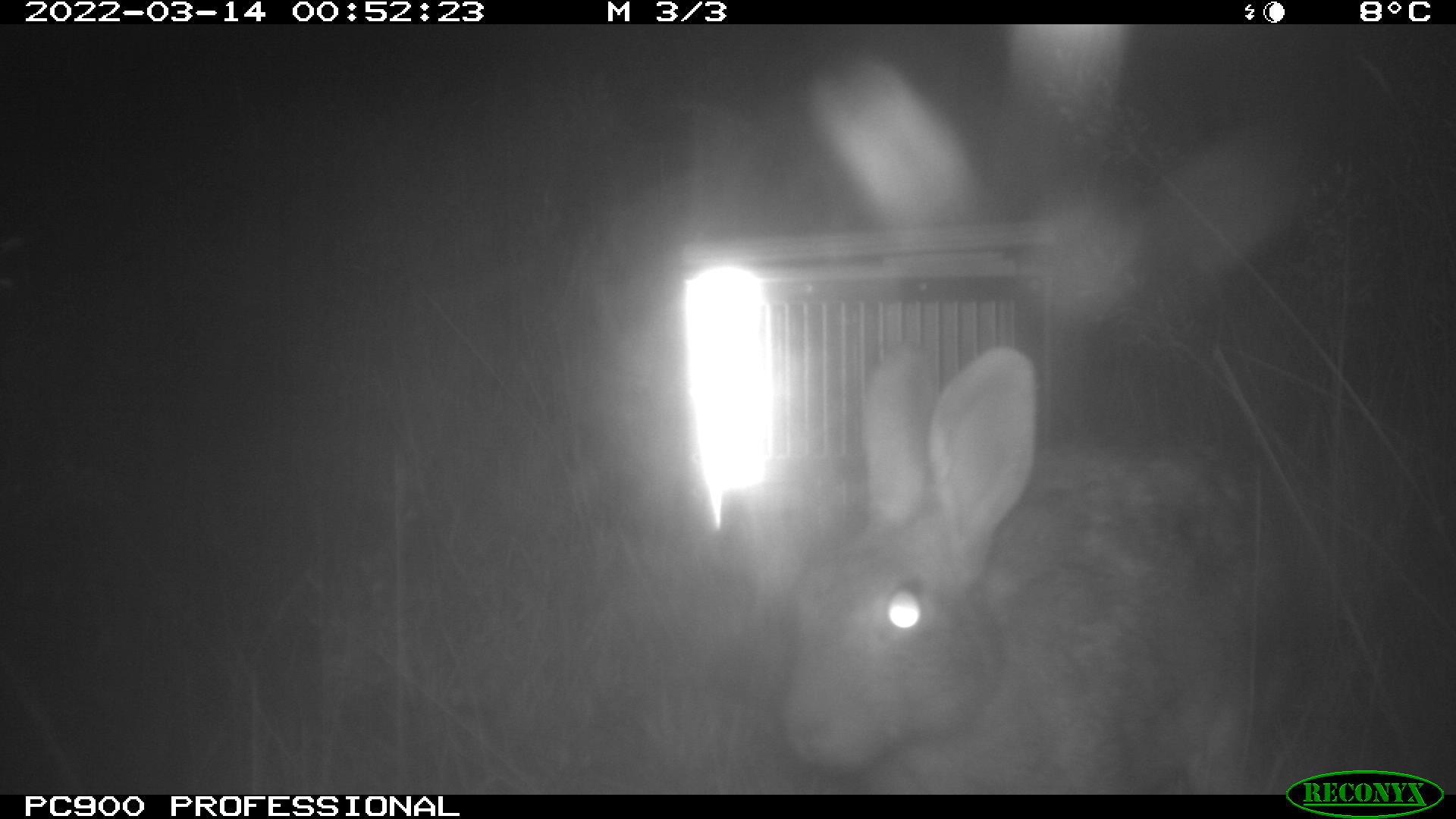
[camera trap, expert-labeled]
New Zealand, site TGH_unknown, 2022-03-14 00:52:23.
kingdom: Animalia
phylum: Chordata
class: Mammalia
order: Lagomorpha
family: Leporidae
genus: Oryctolagus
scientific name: Oryctolagus cuniculus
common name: european rabbit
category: rabbit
Rabbit (european rabbit) (Oryctolagus cuniculus).